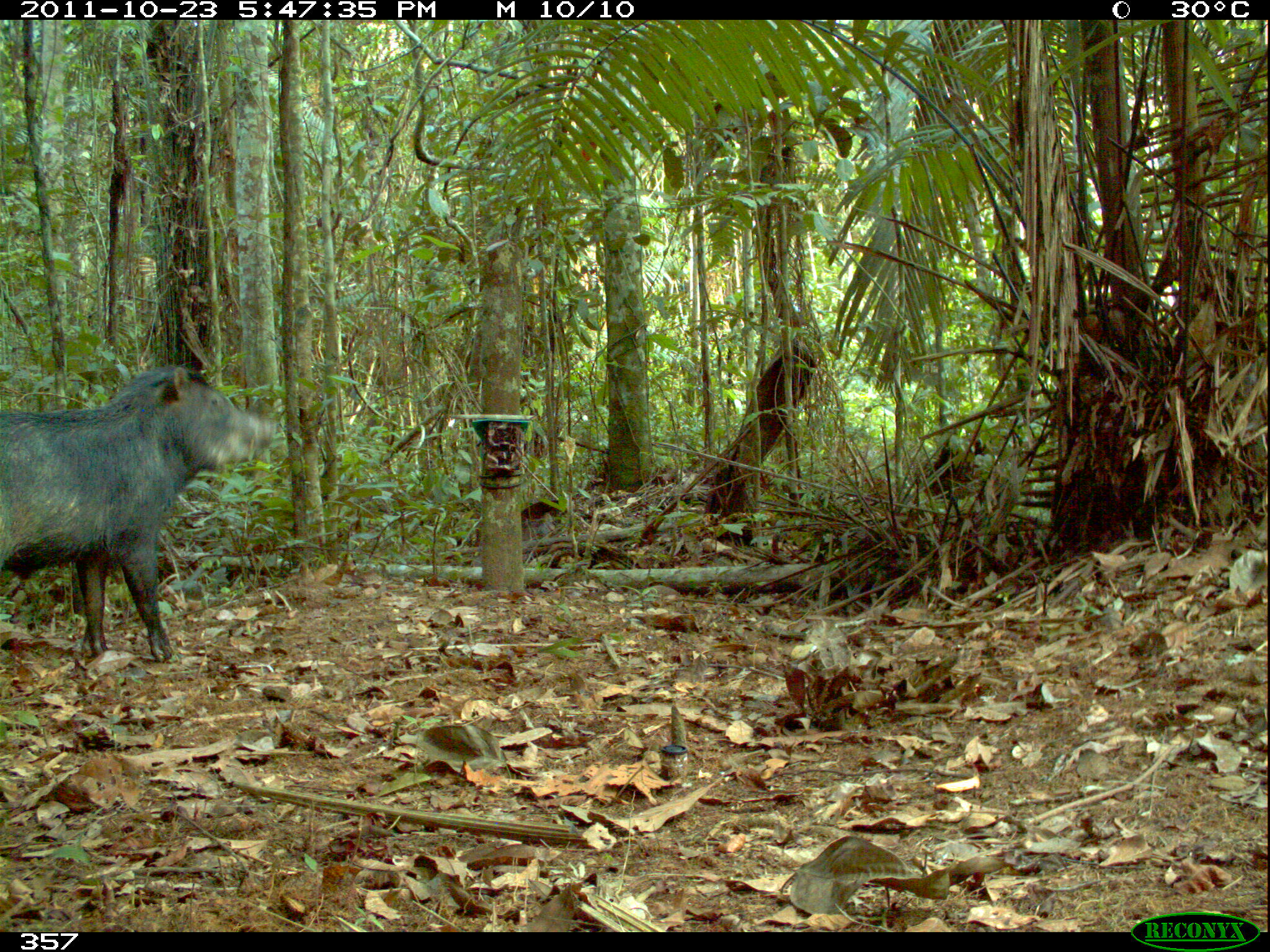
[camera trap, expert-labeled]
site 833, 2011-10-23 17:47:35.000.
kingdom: Animalia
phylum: Chordata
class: Mammalia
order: Artiodactyla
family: Tayassuidae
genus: Tayassu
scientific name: Tayassu pecari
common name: white-lipped peccary